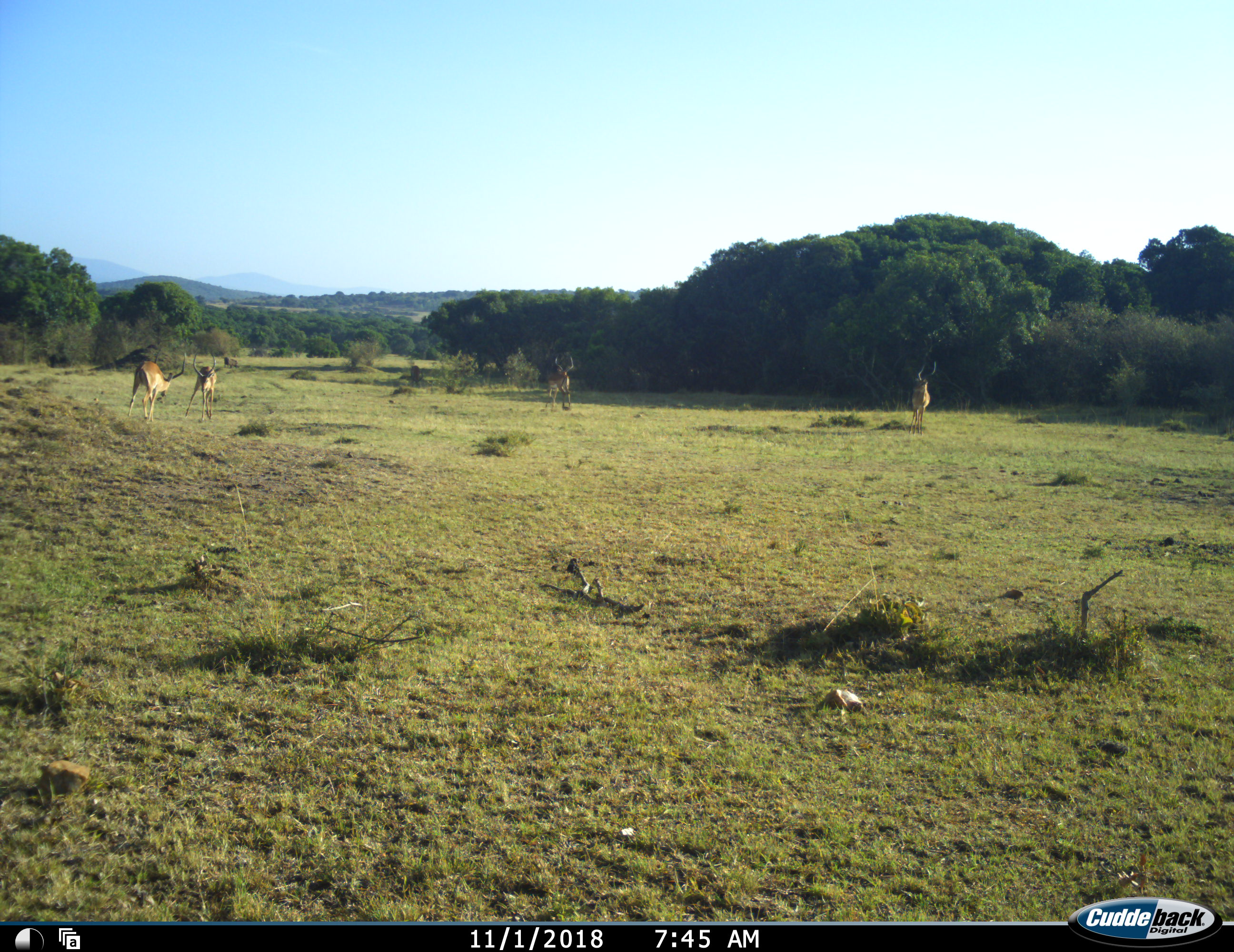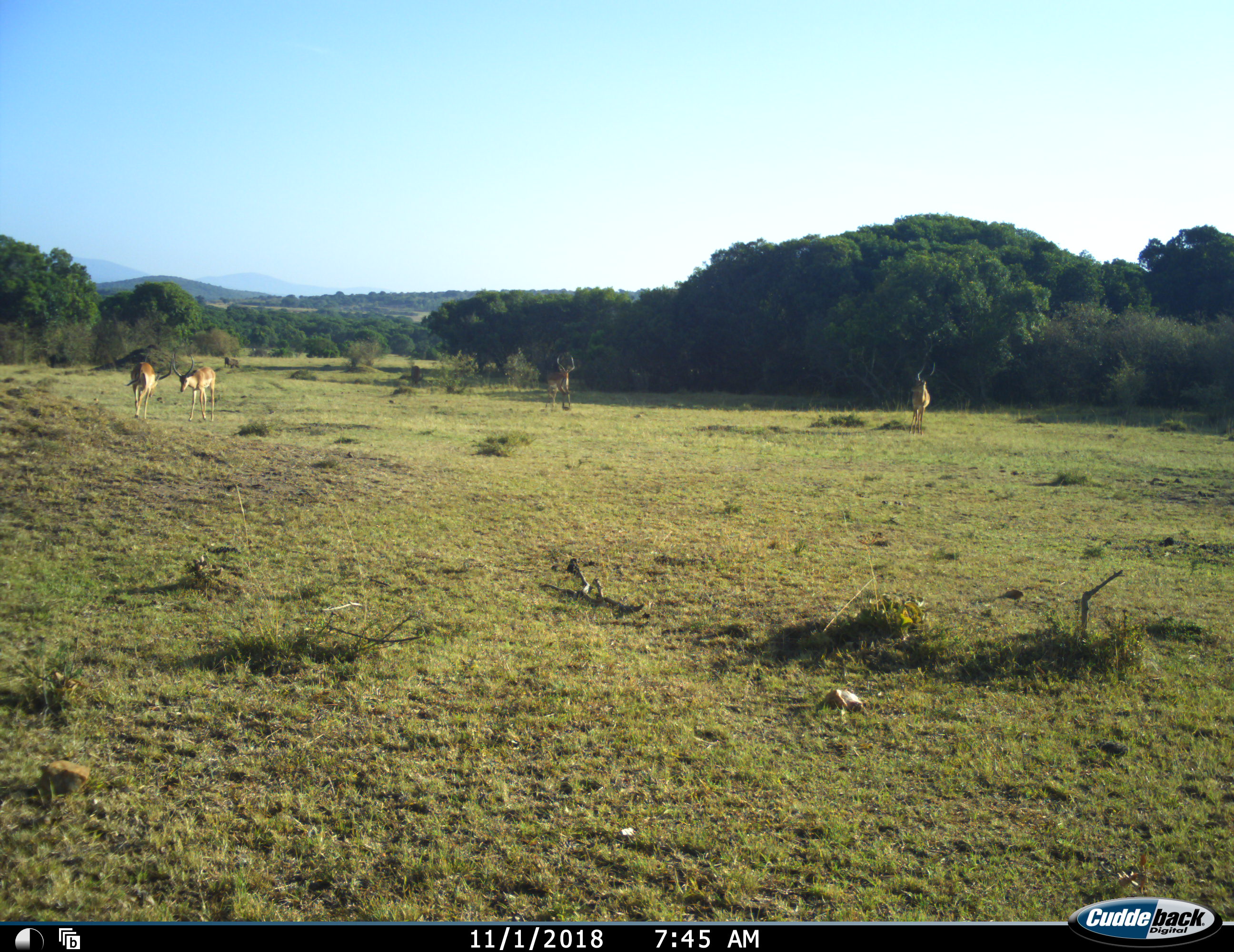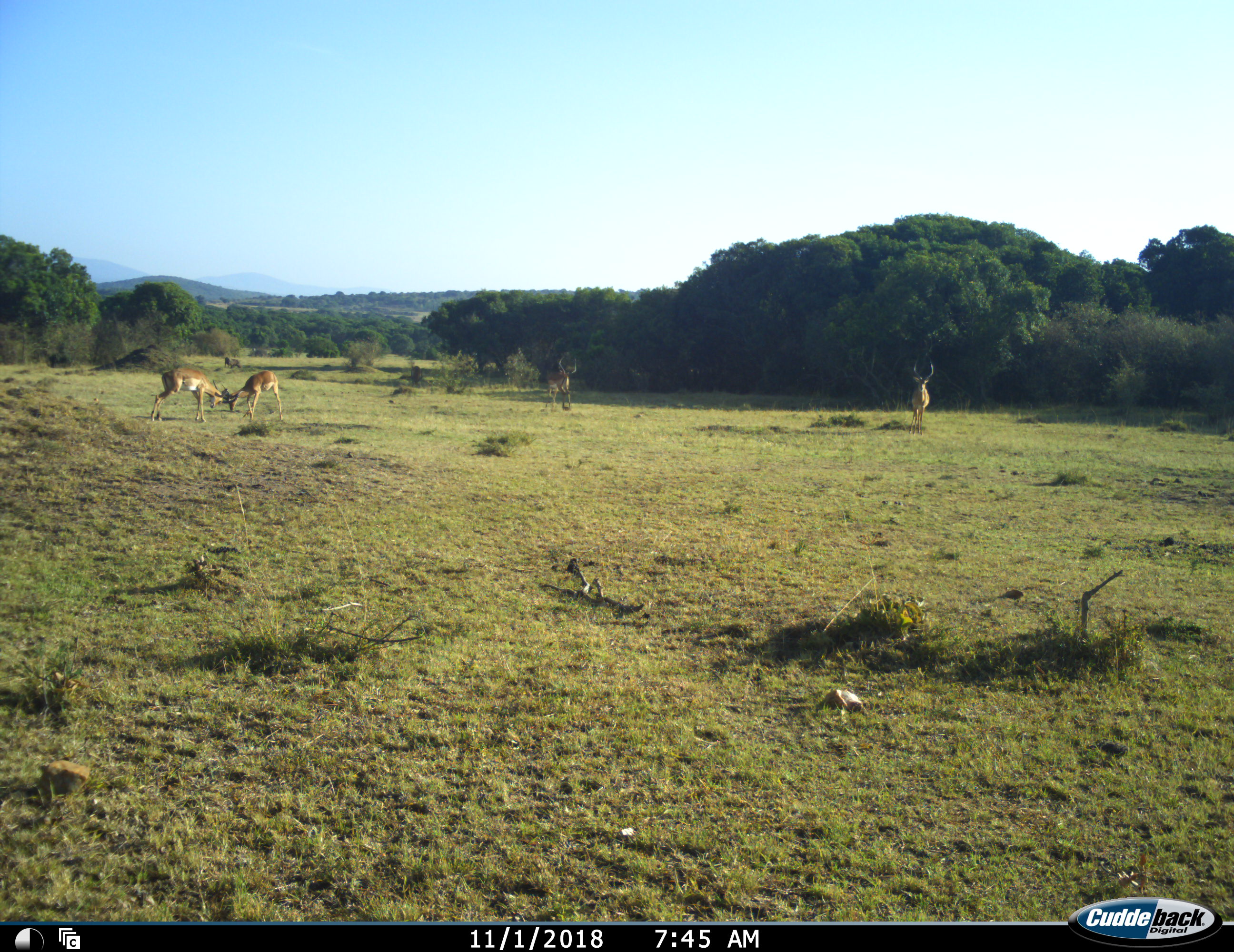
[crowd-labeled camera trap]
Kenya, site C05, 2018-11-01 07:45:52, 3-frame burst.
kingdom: Animalia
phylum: Chordata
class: Mammalia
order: Artiodactyla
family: Bovidae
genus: Aepyceros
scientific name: Aepyceros melampus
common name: impala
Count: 4.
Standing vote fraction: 50%.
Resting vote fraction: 0%.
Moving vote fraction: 12%.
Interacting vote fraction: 75%.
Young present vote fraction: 0%.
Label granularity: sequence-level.